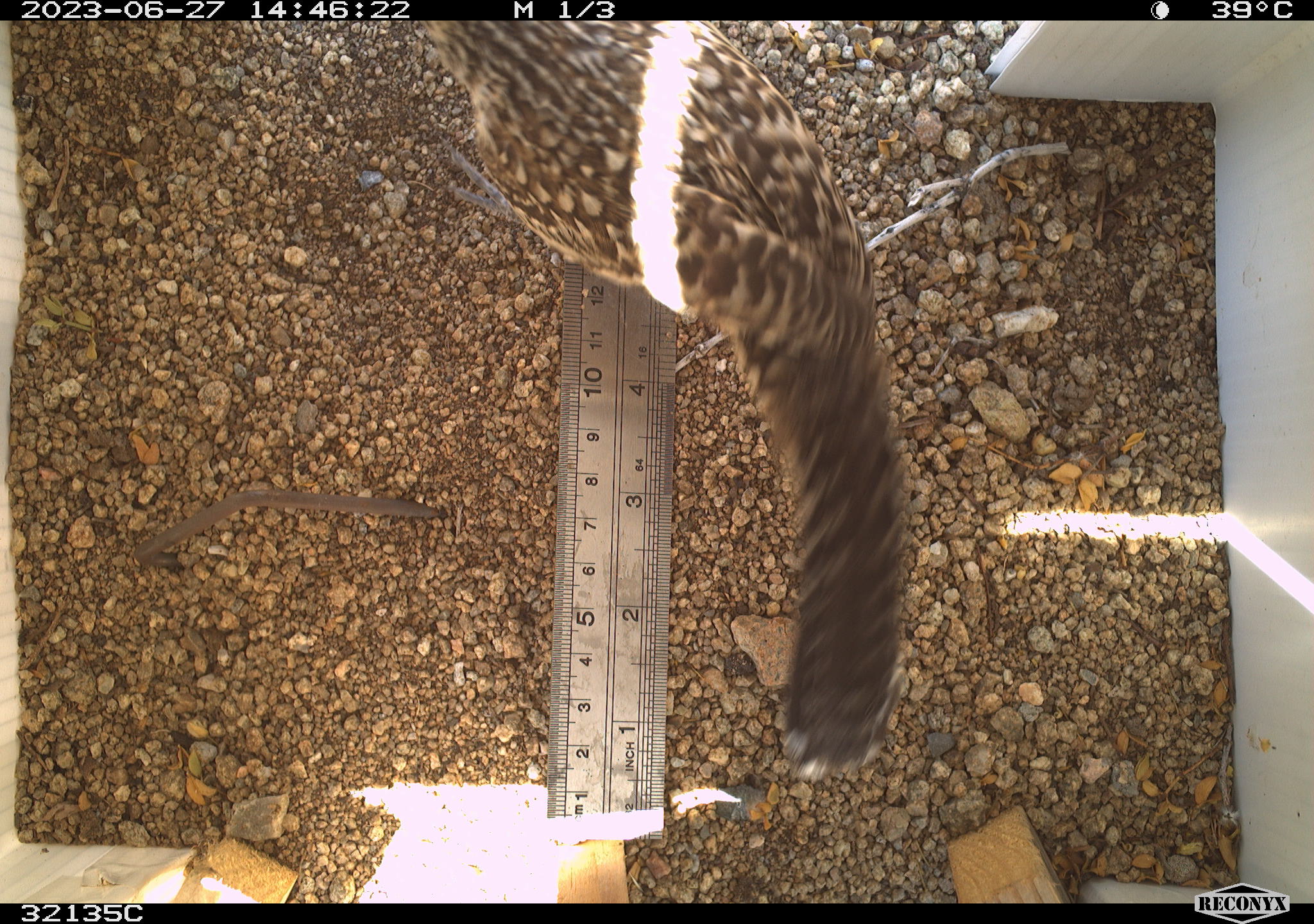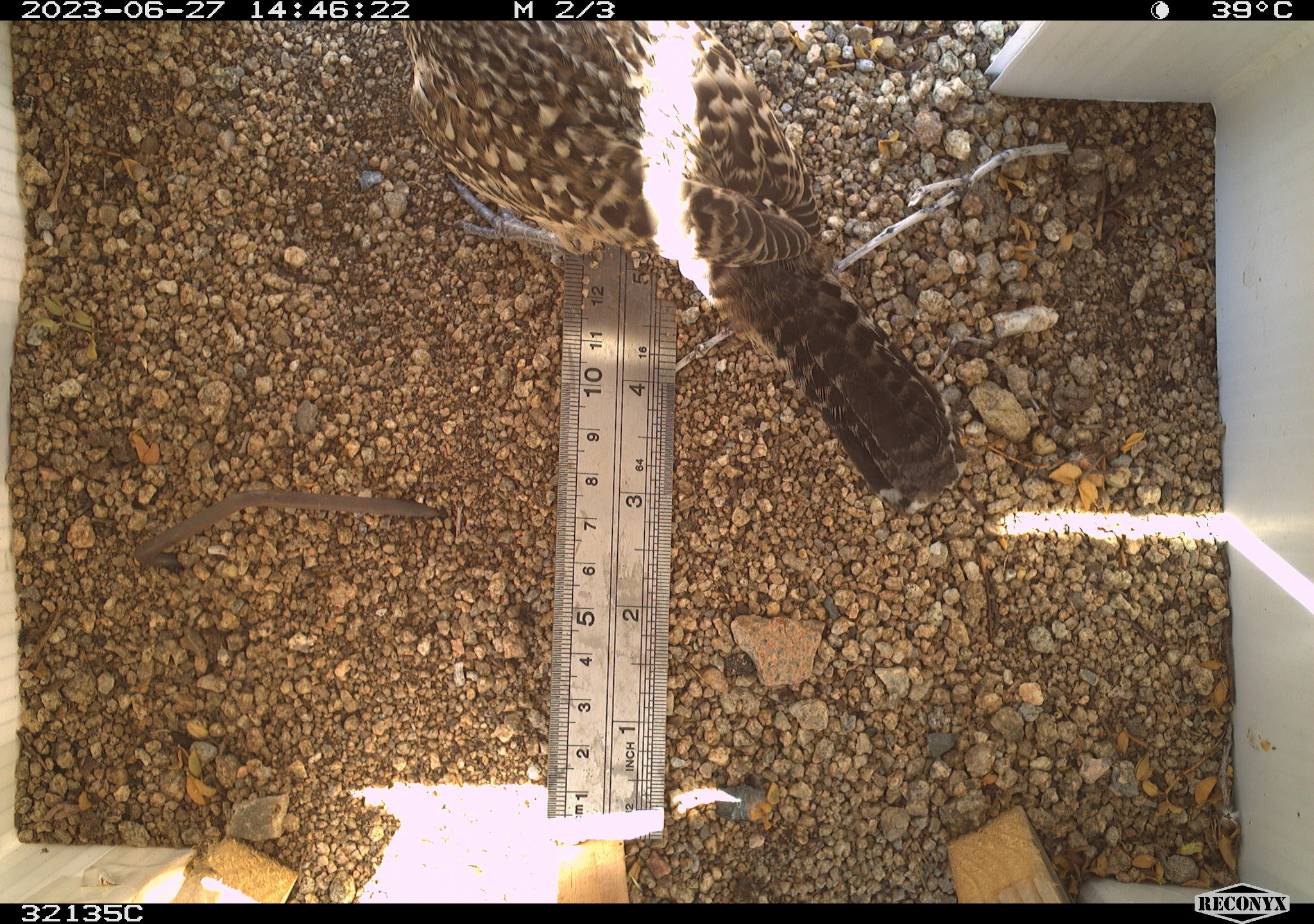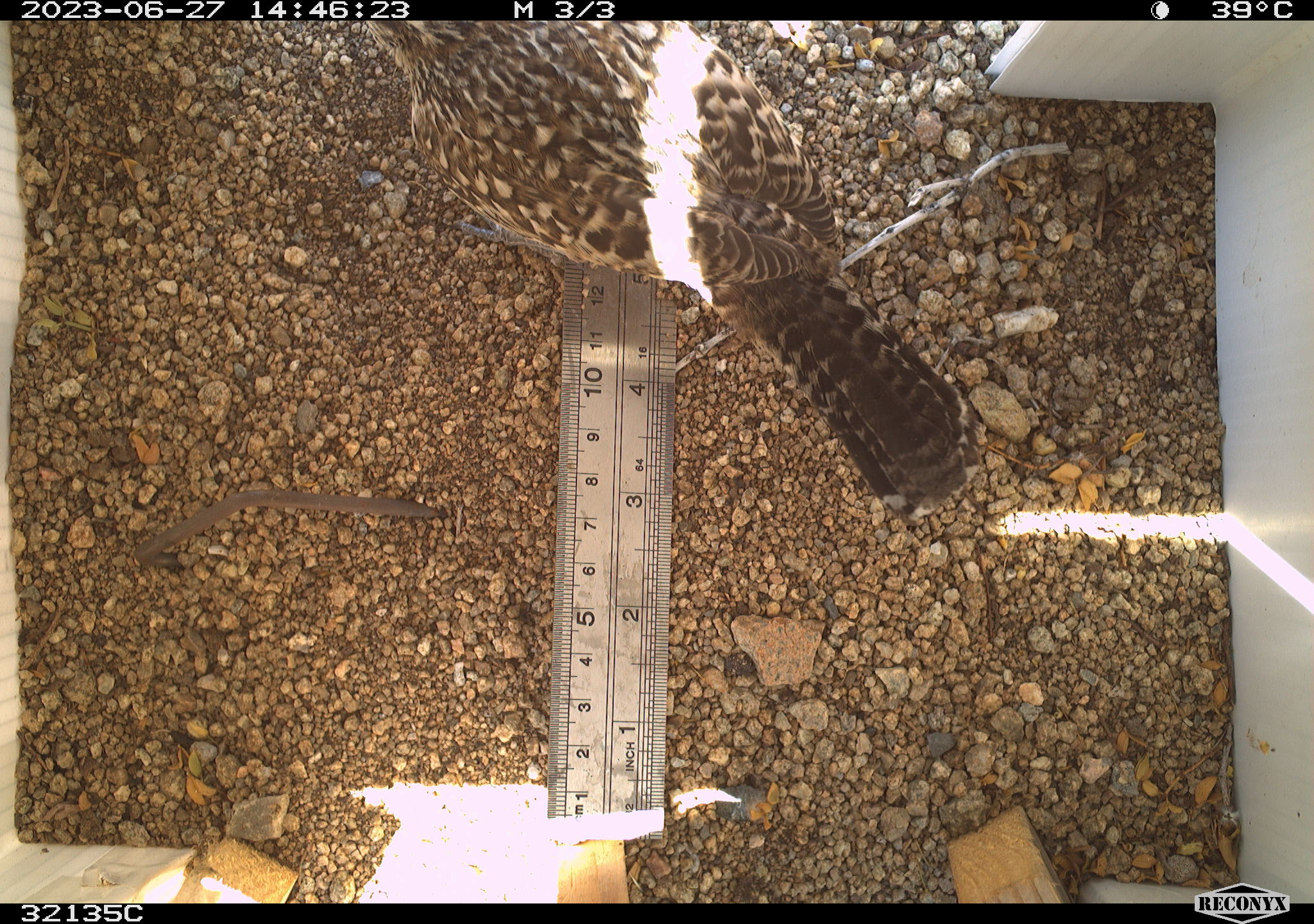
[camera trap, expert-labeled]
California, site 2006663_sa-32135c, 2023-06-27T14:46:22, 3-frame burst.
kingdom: Animalia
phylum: Chordata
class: Aves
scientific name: Aves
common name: bird